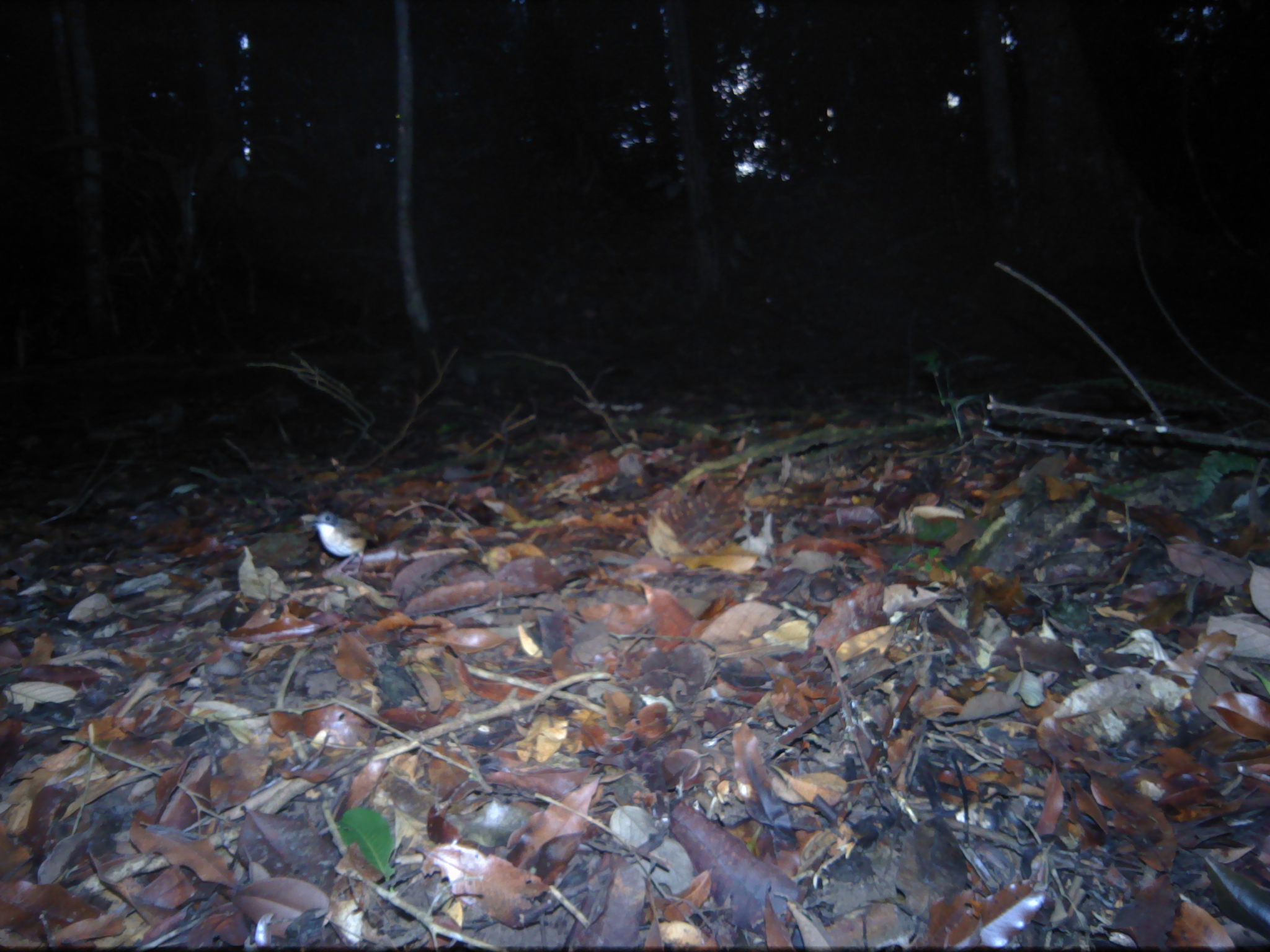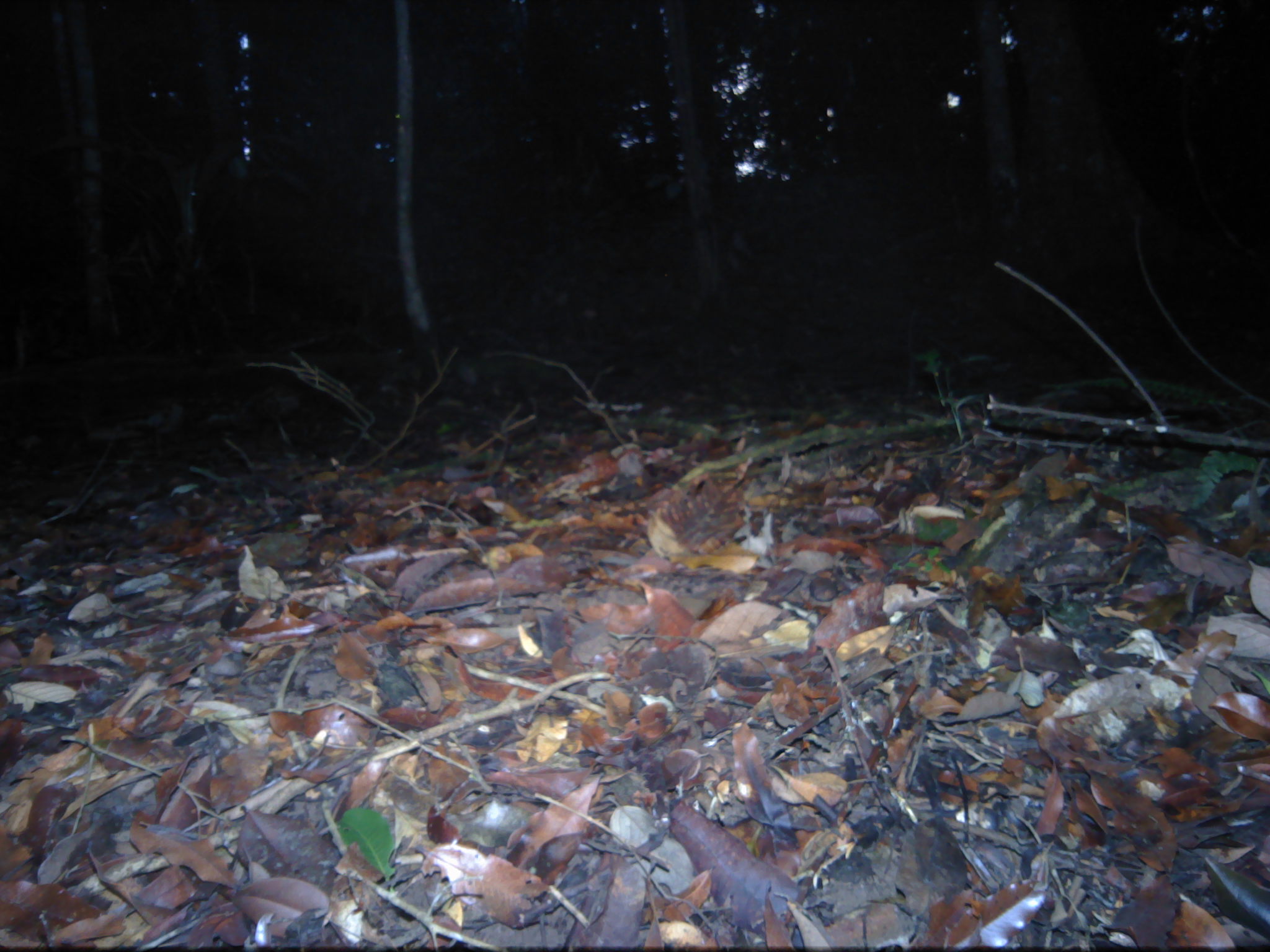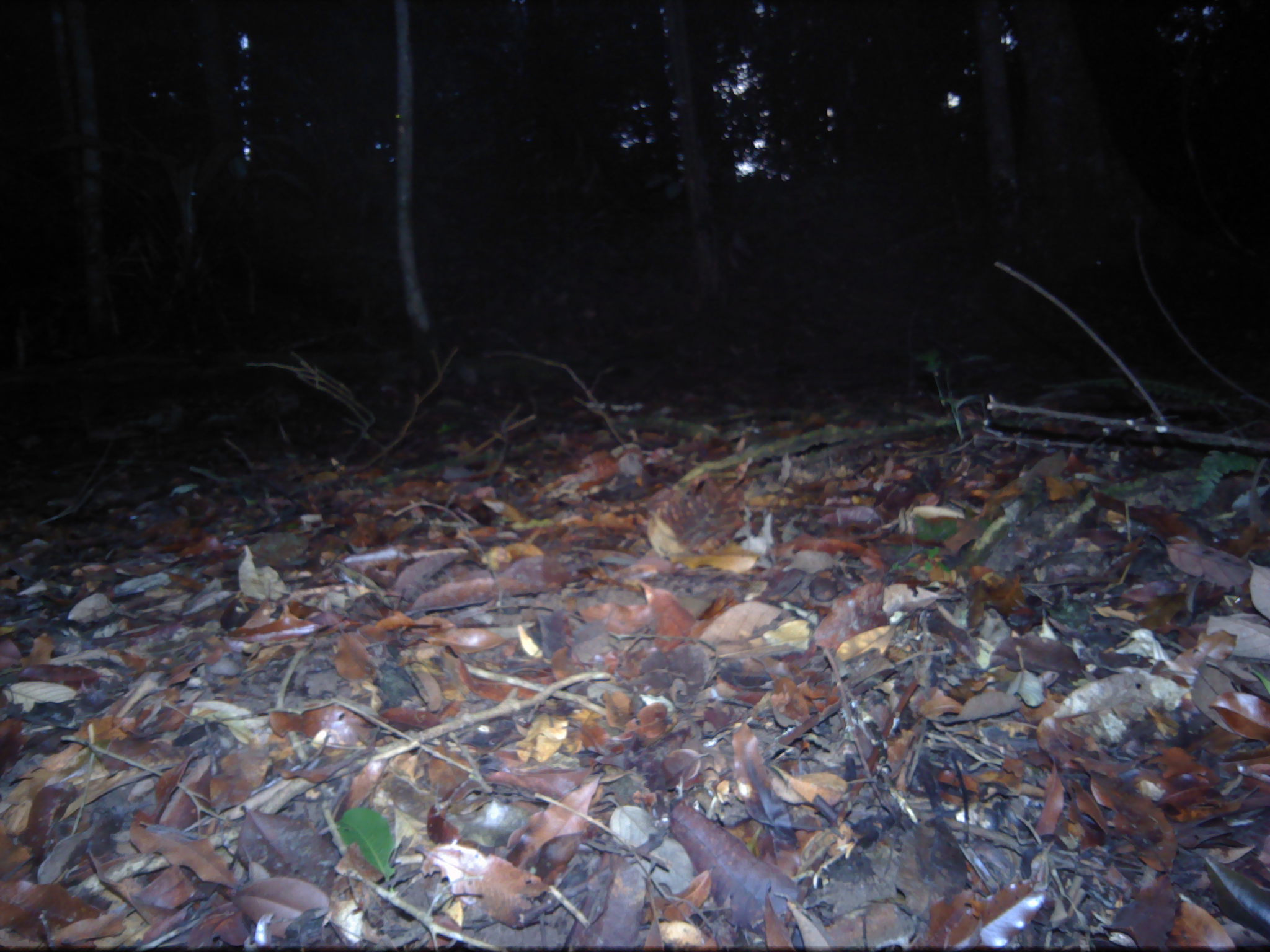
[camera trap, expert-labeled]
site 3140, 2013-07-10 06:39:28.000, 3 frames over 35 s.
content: unidentified animal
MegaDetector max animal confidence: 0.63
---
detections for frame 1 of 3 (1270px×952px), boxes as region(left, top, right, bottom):
unknown: region(301, 510, 378, 572)